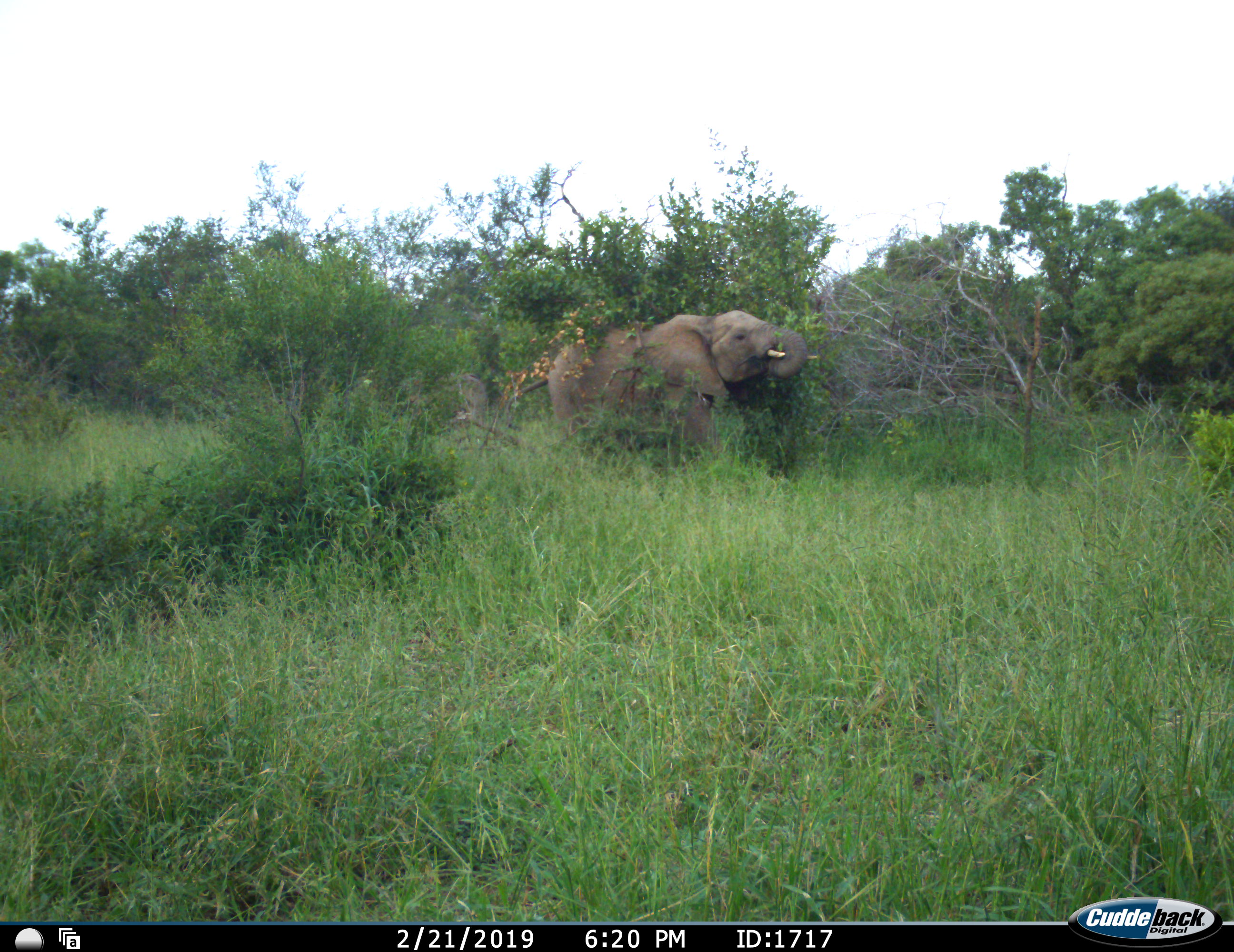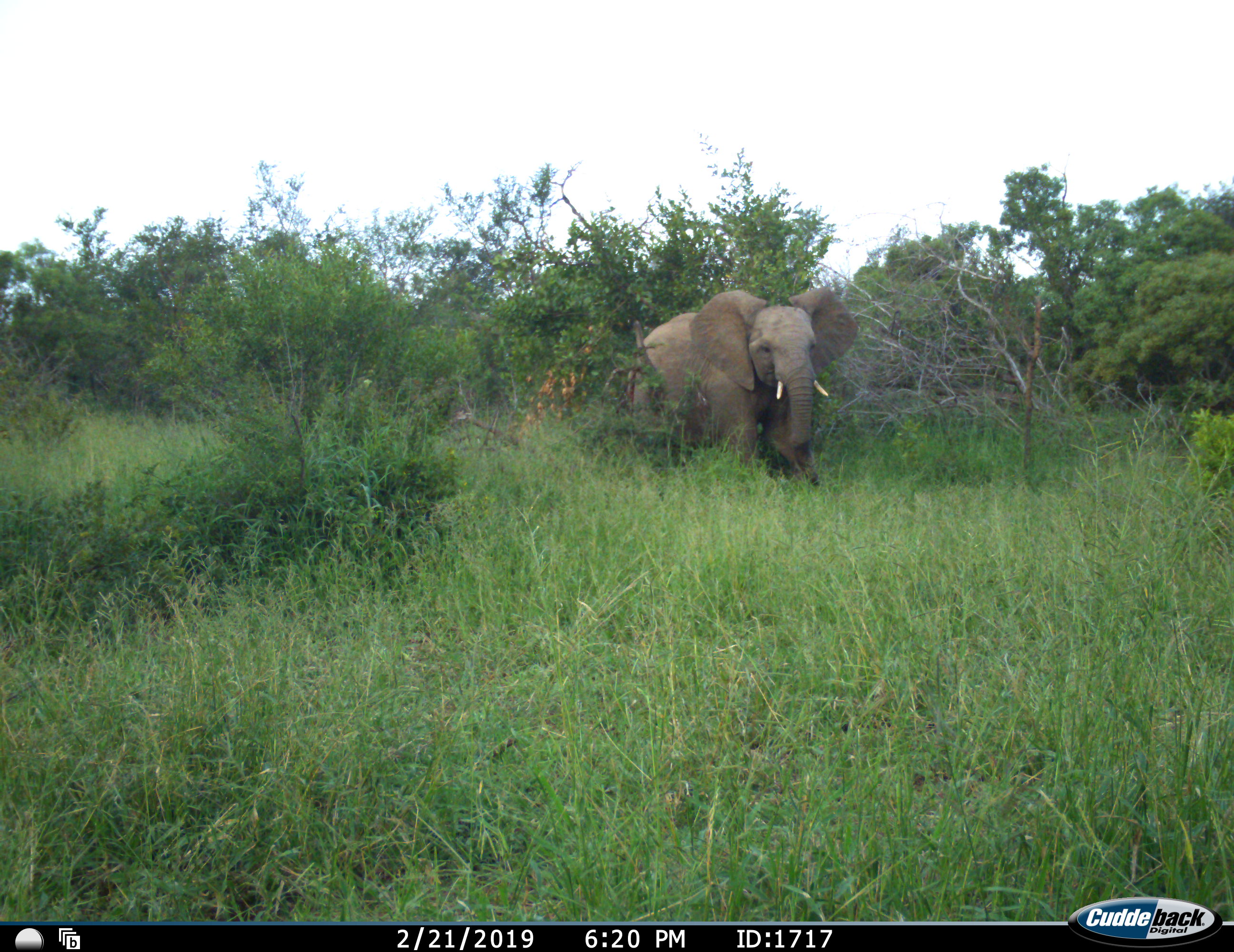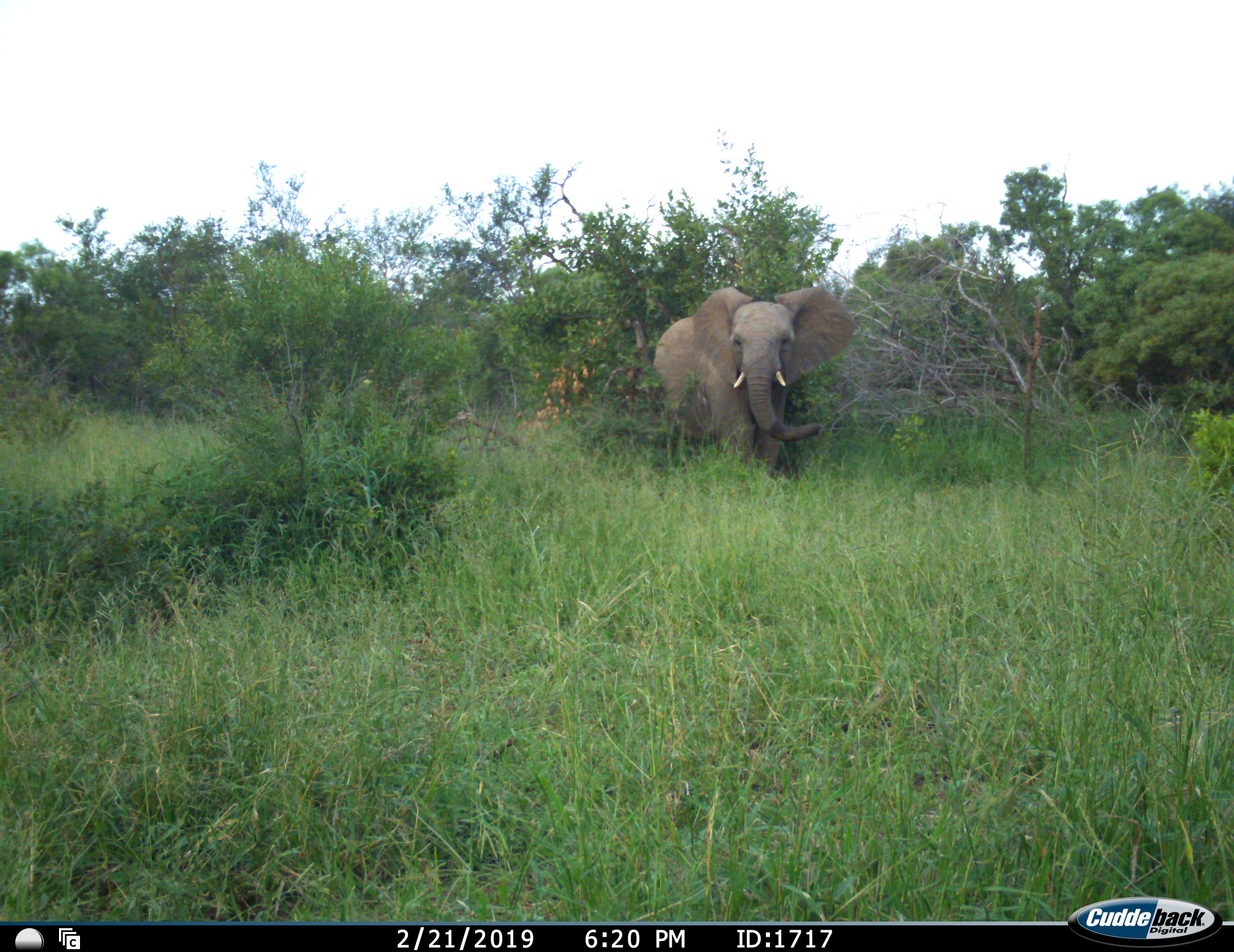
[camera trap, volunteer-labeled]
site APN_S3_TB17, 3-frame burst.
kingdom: Animalia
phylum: Chordata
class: Mammalia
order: Proboscidea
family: Elephantidae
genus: Loxodonta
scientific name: Loxodonta africana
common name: african bush elephant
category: elephant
Elephant (african bush elephant) (Loxodonta africana), count 1. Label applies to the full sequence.